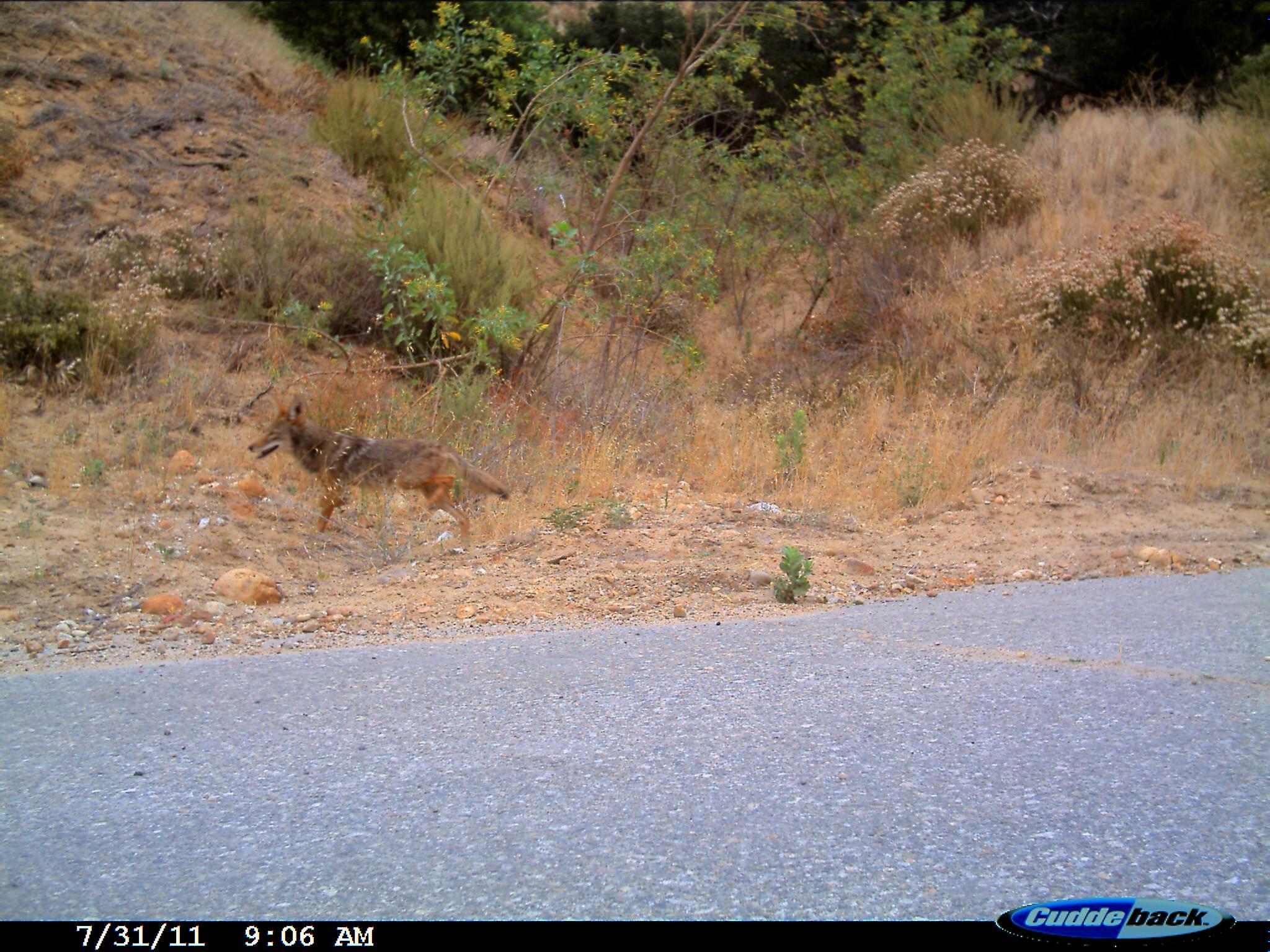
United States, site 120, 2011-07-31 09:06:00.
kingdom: Animalia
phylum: Chordata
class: Mammalia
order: Carnivora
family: Canidae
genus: Canis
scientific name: Canis latrans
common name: coyote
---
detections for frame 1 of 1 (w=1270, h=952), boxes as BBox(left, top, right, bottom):
coyote: BBox(225, 384, 535, 552)